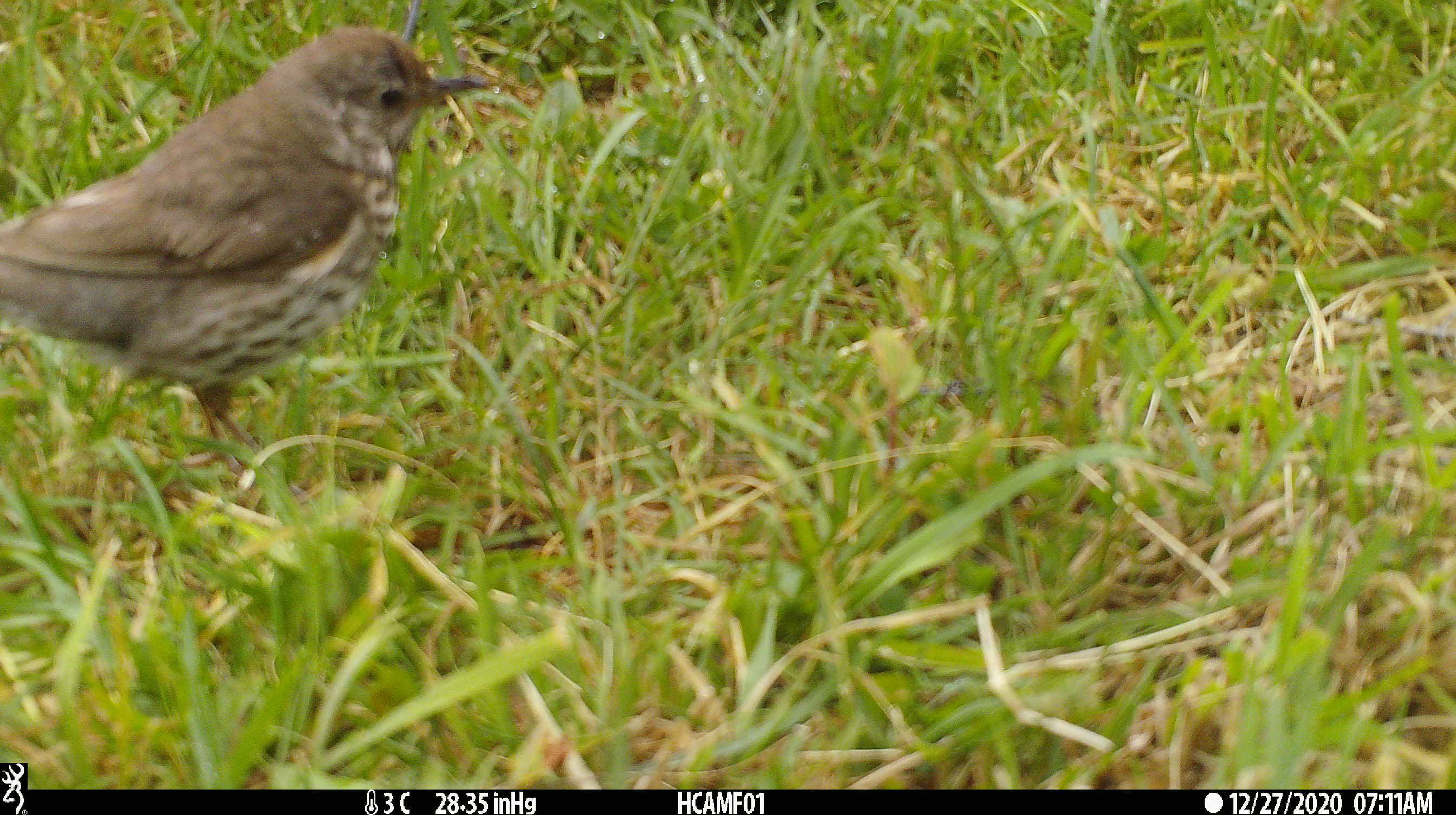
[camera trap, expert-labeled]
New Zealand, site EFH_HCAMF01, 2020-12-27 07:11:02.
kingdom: Animalia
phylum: Chordata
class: Aves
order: Passeriformes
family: Turdidae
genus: Turdus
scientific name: Turdus philomelos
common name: song thrush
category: thrush